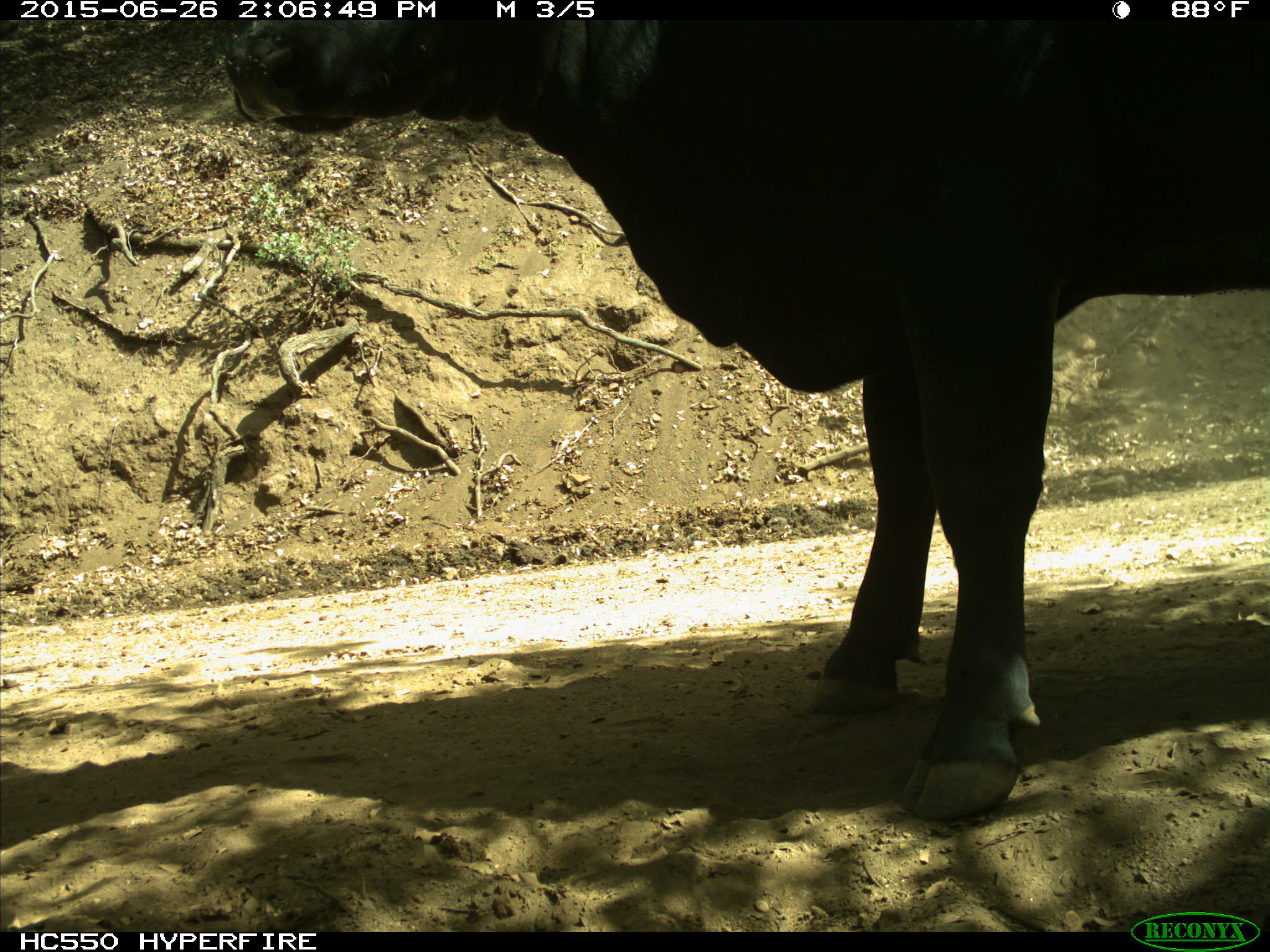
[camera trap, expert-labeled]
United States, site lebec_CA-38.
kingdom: Animalia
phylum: Chordata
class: Mammalia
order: Artiodactyla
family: Bovidae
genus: Bos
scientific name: Bos taurus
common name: domestic cow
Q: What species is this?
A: Bos taurus (domestic cow).